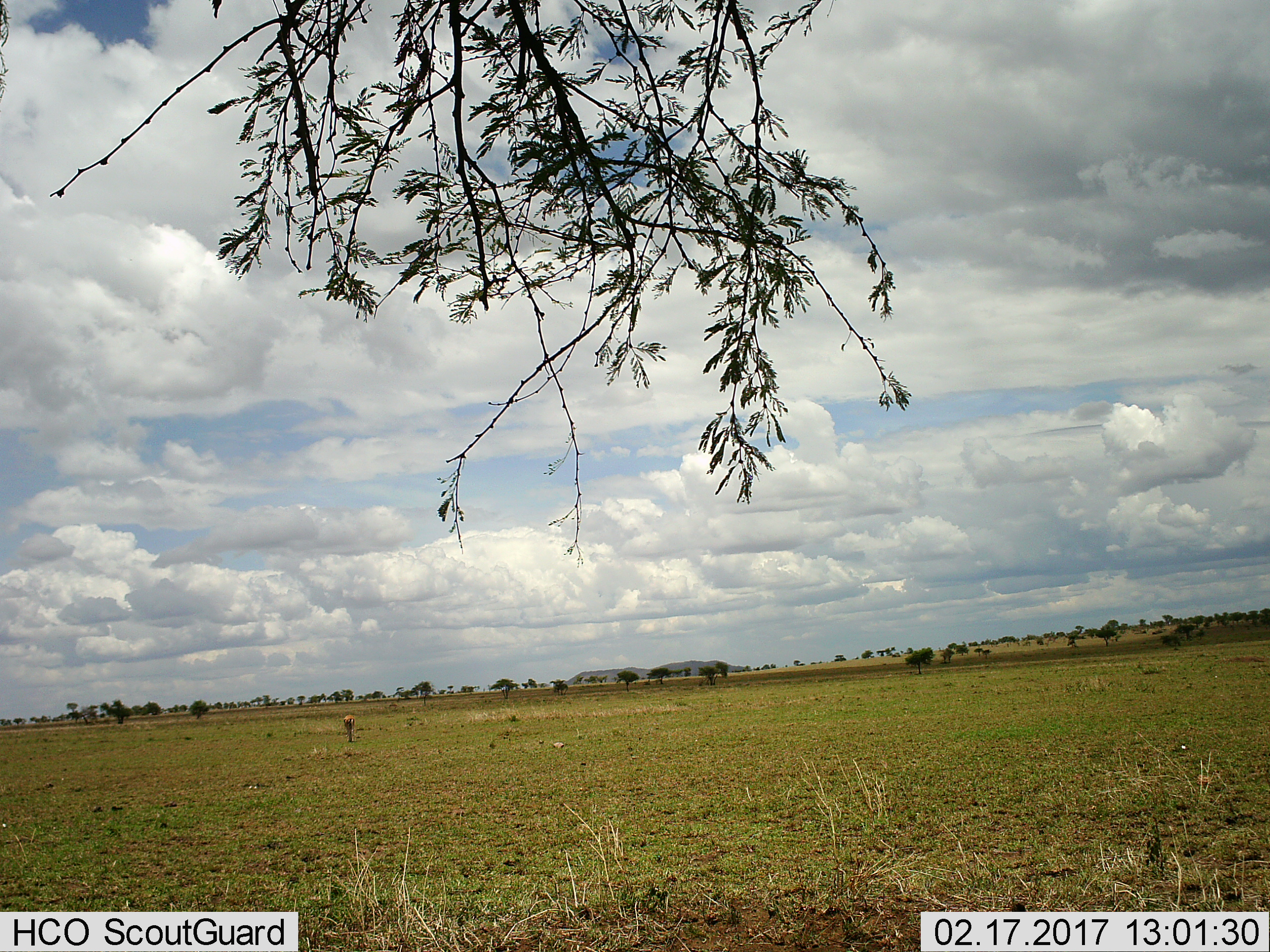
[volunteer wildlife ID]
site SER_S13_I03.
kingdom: Animalia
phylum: Chordata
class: Mammalia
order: Artiodactyla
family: Bovidae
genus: Eudorcas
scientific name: Eudorcas thomsonii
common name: thomson's gazelle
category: gazellethomsons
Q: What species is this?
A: Gazellethomsons (thomson's gazelle) (Eudorcas thomsonii).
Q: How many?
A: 1.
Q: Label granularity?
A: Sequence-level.